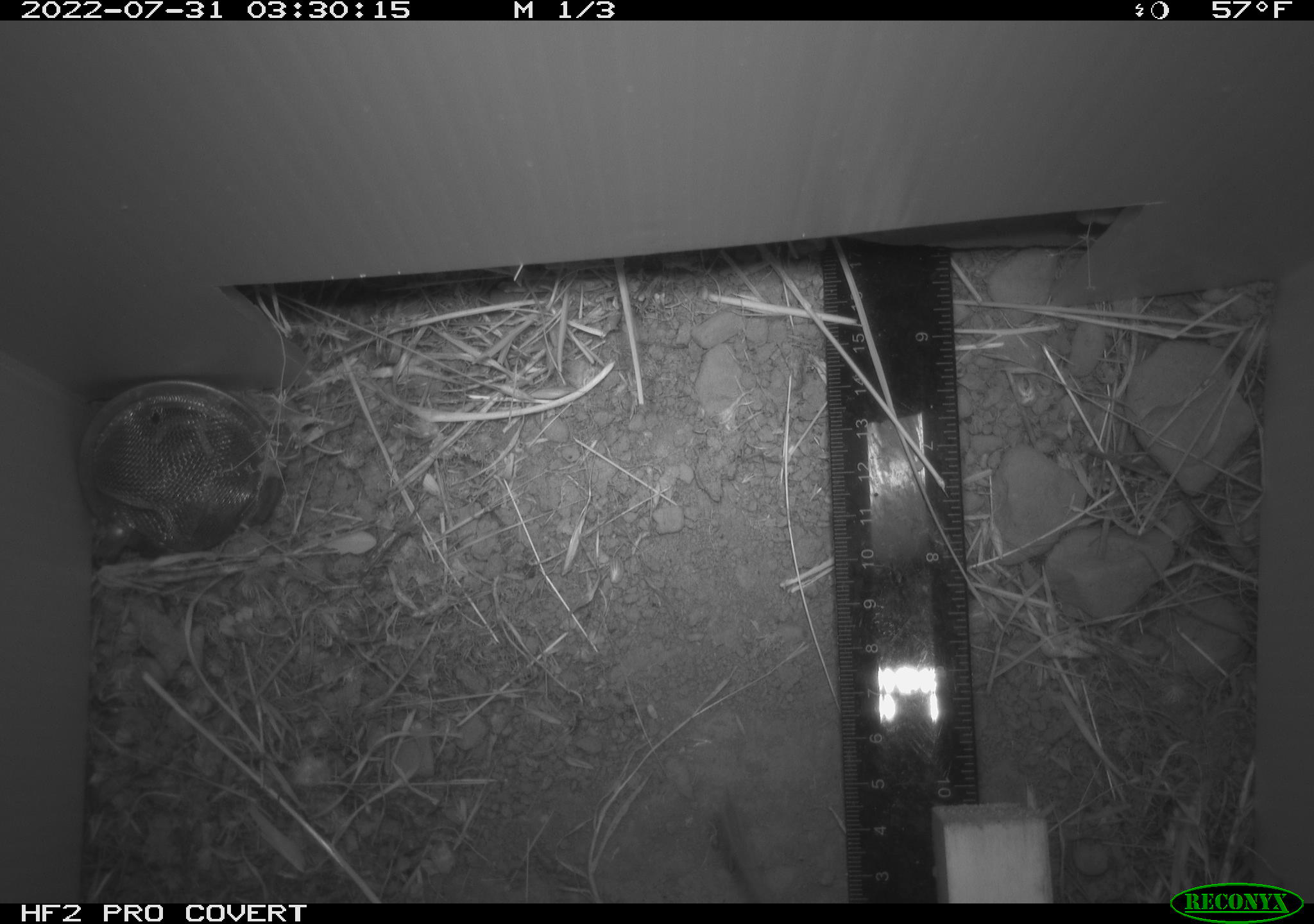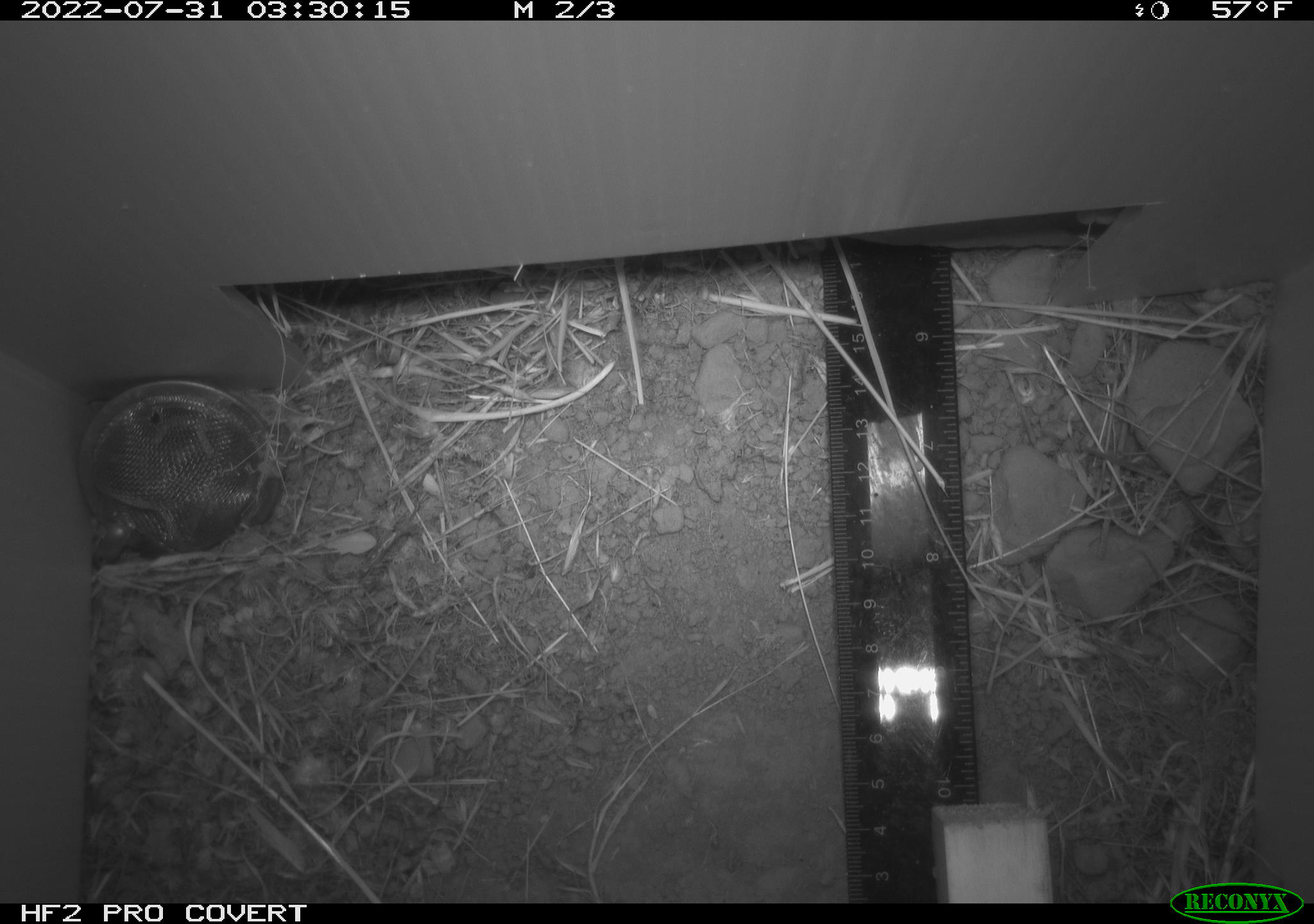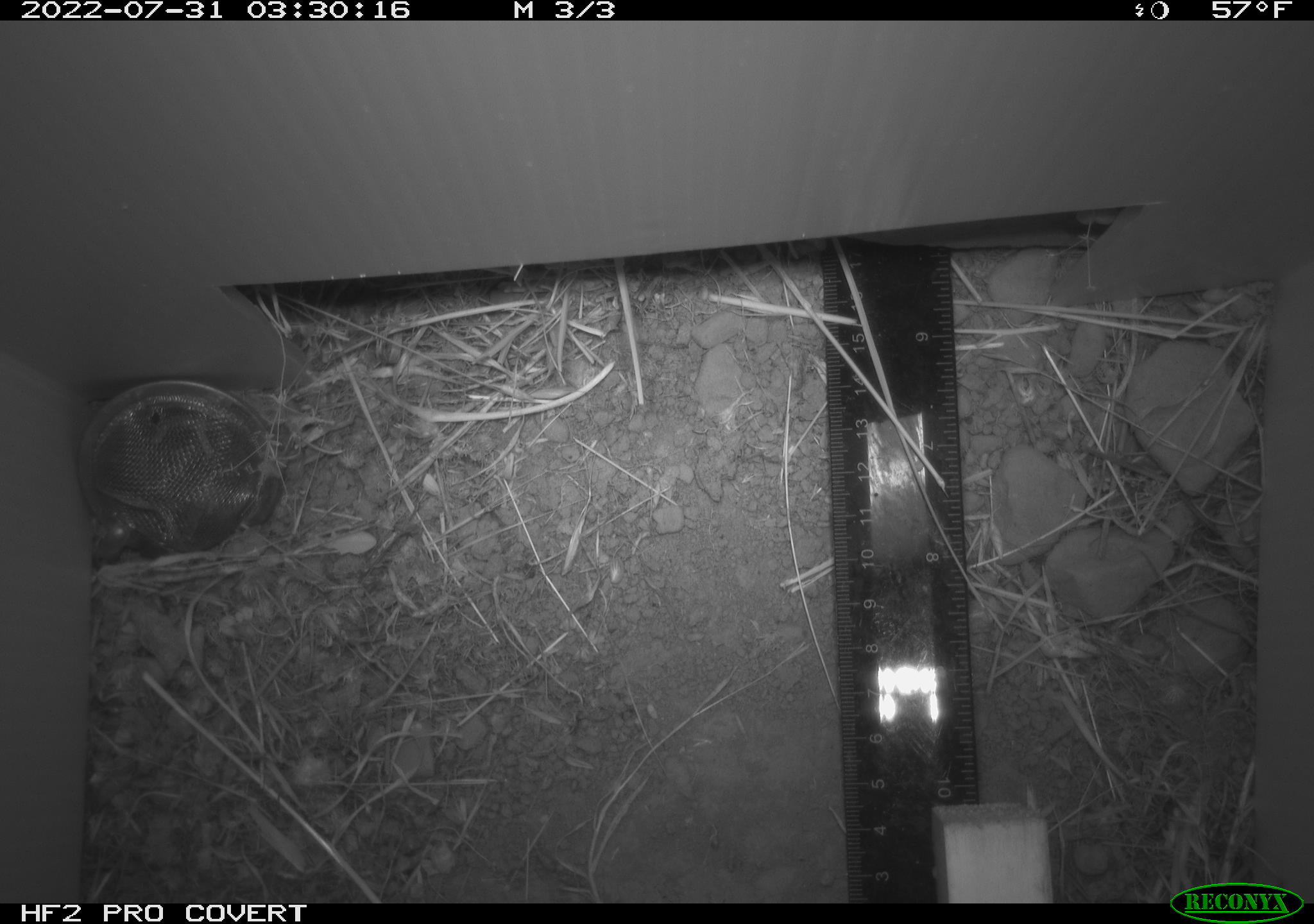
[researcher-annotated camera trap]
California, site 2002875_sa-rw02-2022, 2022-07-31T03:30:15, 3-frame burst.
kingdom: Animalia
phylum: Chordata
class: Mammalia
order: Rodentia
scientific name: Rodentia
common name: mouse species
Mouse species (Rodentia).